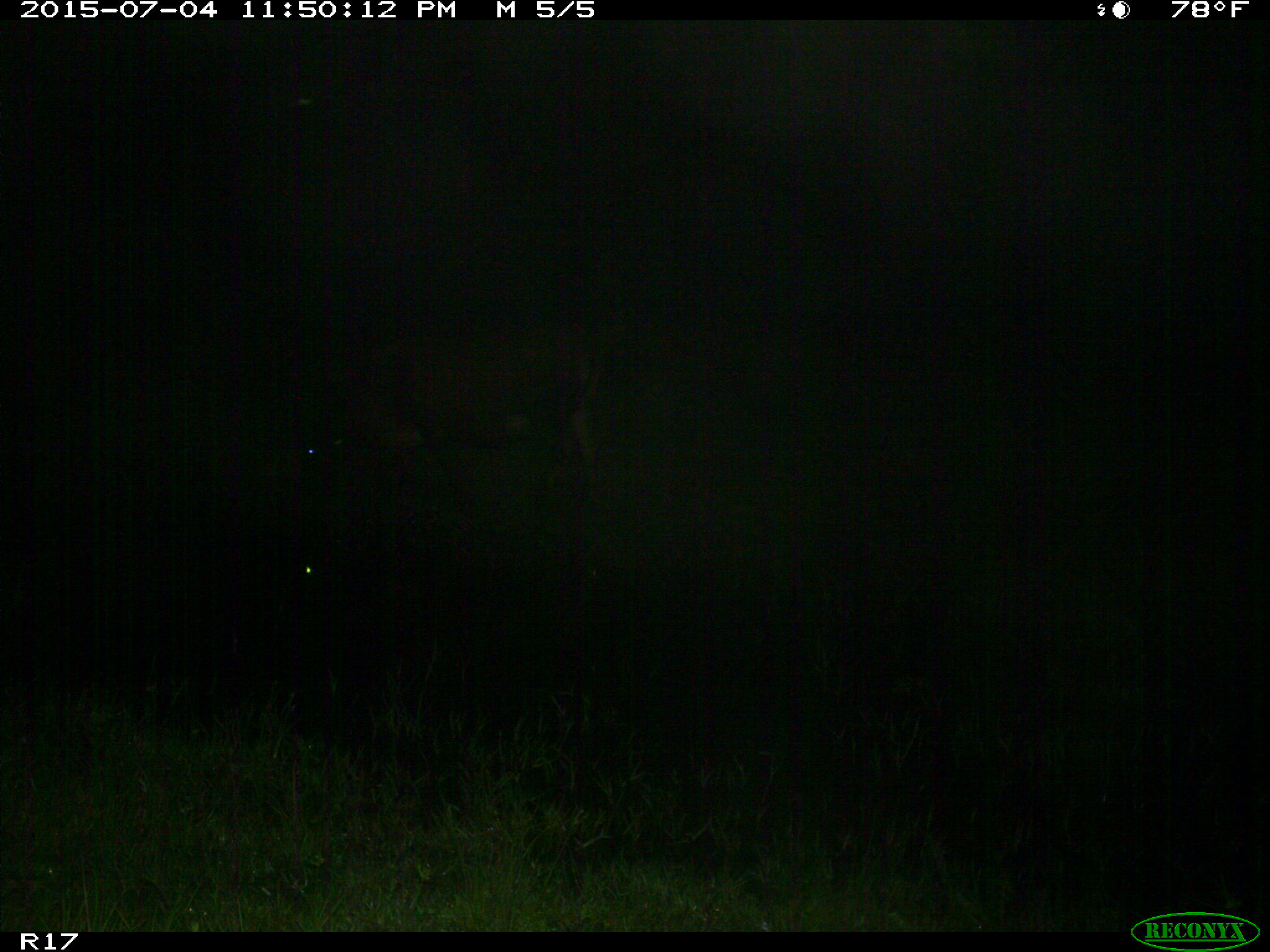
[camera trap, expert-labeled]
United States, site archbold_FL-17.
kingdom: Animalia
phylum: Chordata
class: Mammalia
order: Artiodactyla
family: Bovidae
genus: Bos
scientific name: Bos taurus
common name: domestic cow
Bos taurus (domestic cow).